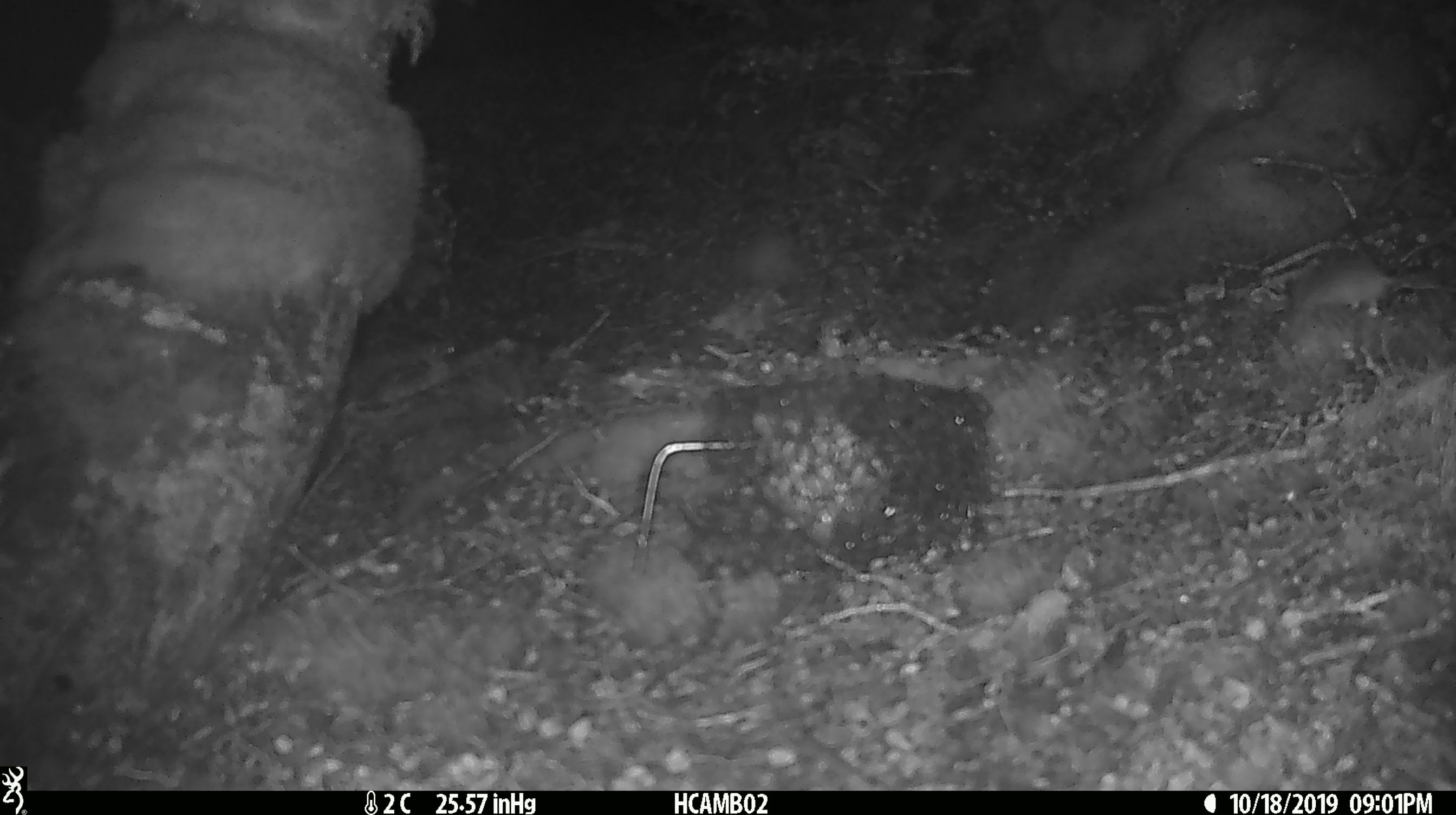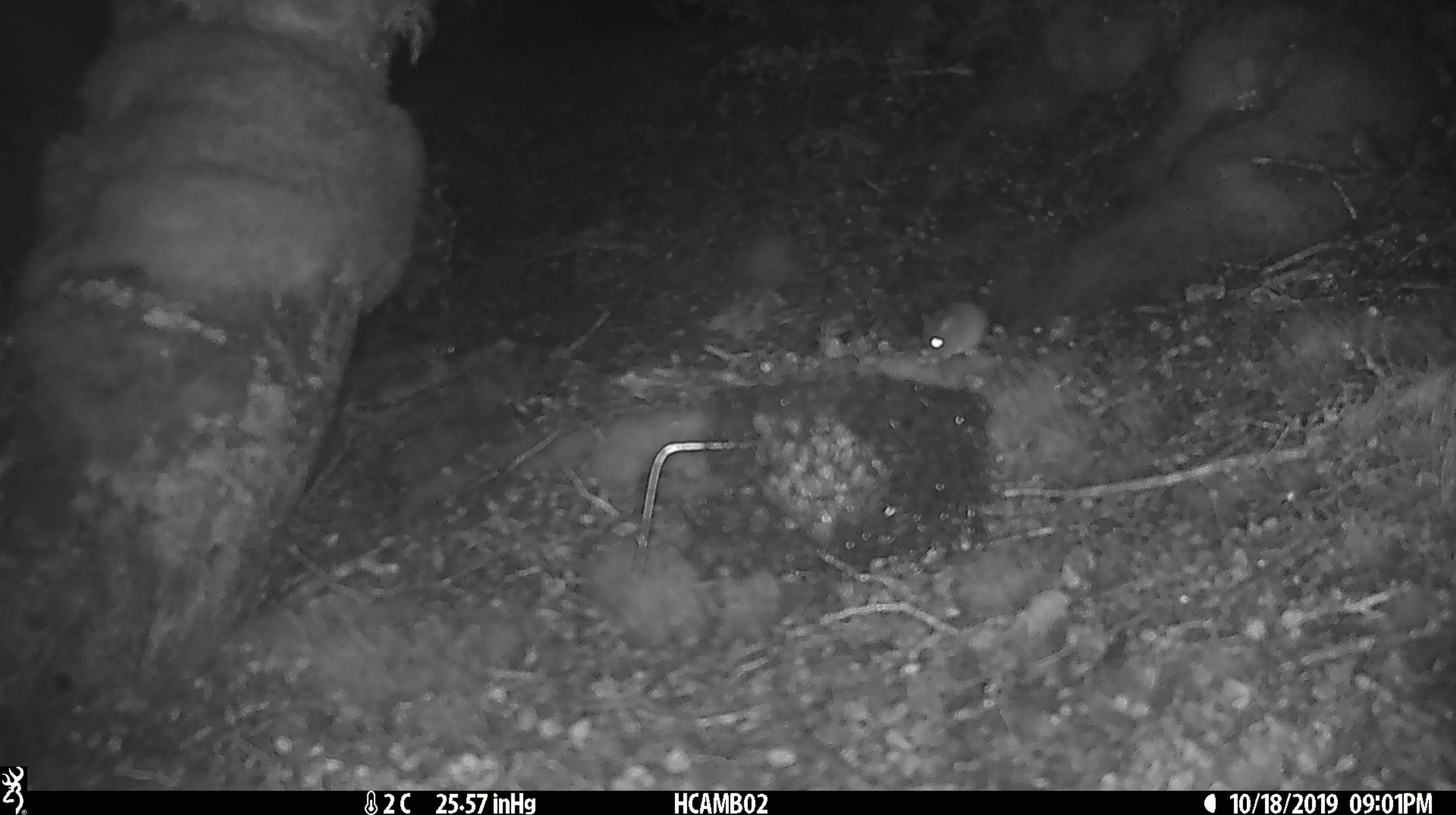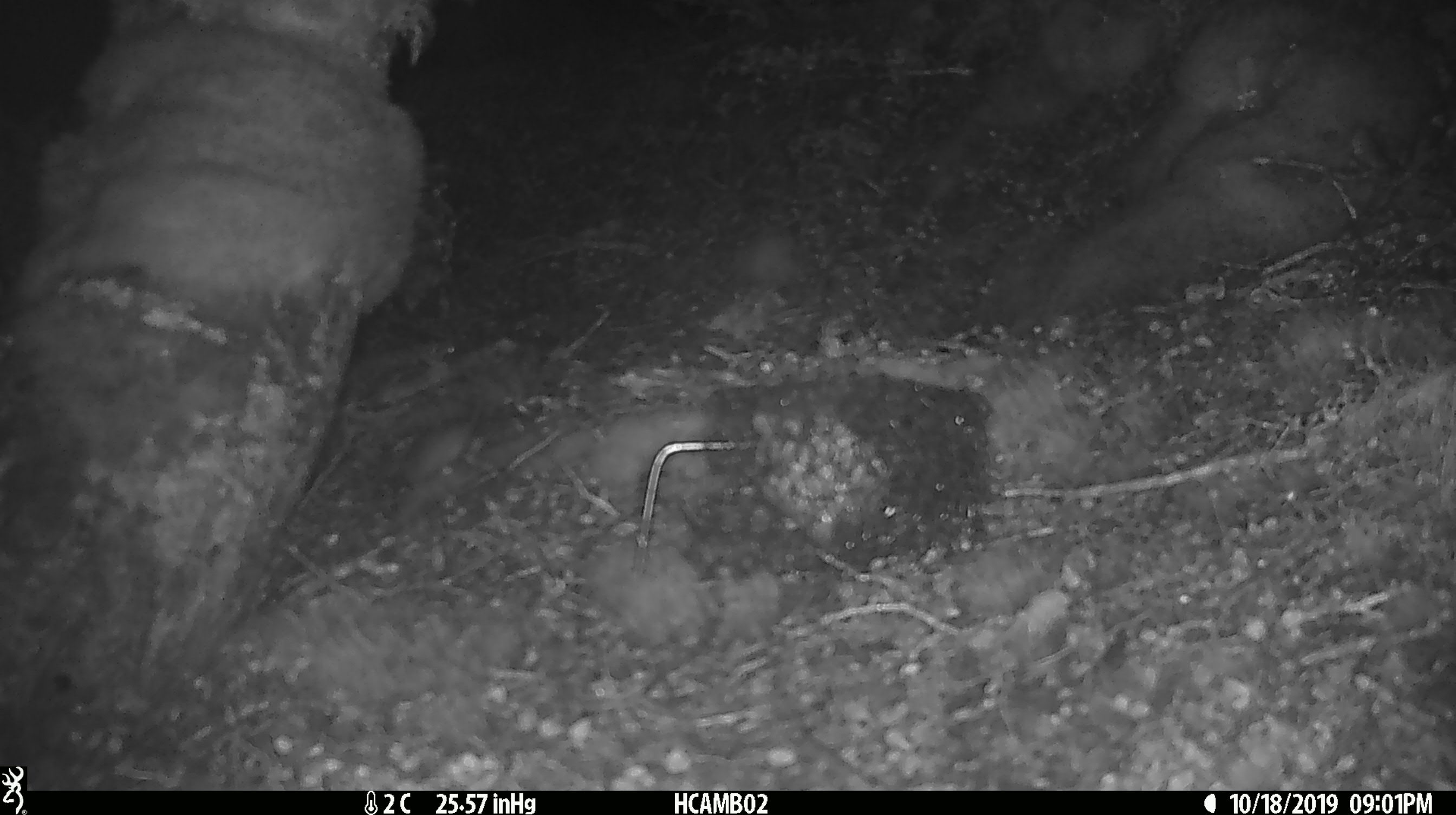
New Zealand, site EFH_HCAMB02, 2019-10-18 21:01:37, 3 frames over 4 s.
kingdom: Animalia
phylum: Chordata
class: Mammalia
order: Rodentia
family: Muridae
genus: Mus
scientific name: Mus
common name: mouse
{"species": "mouse (Mus)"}